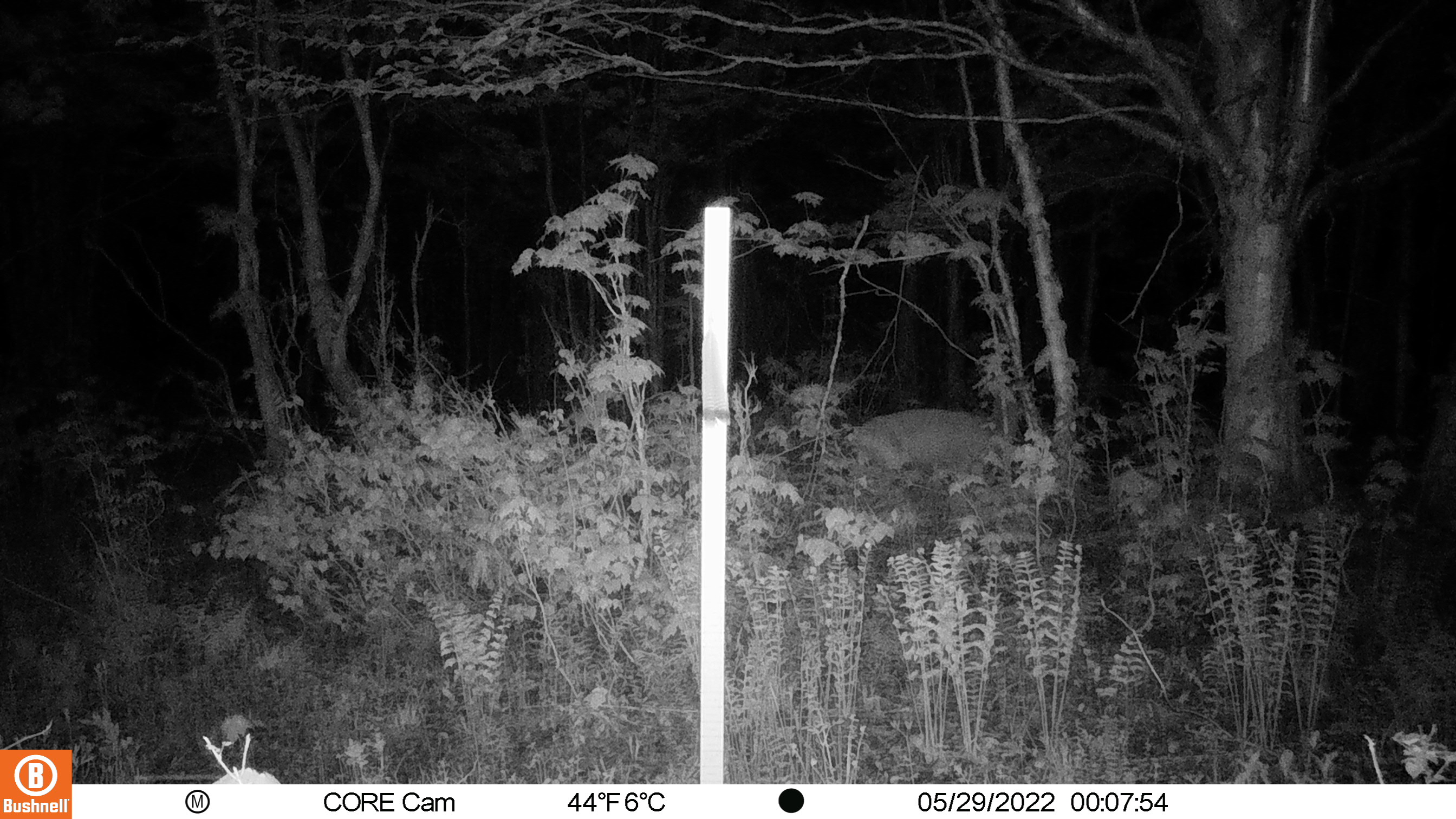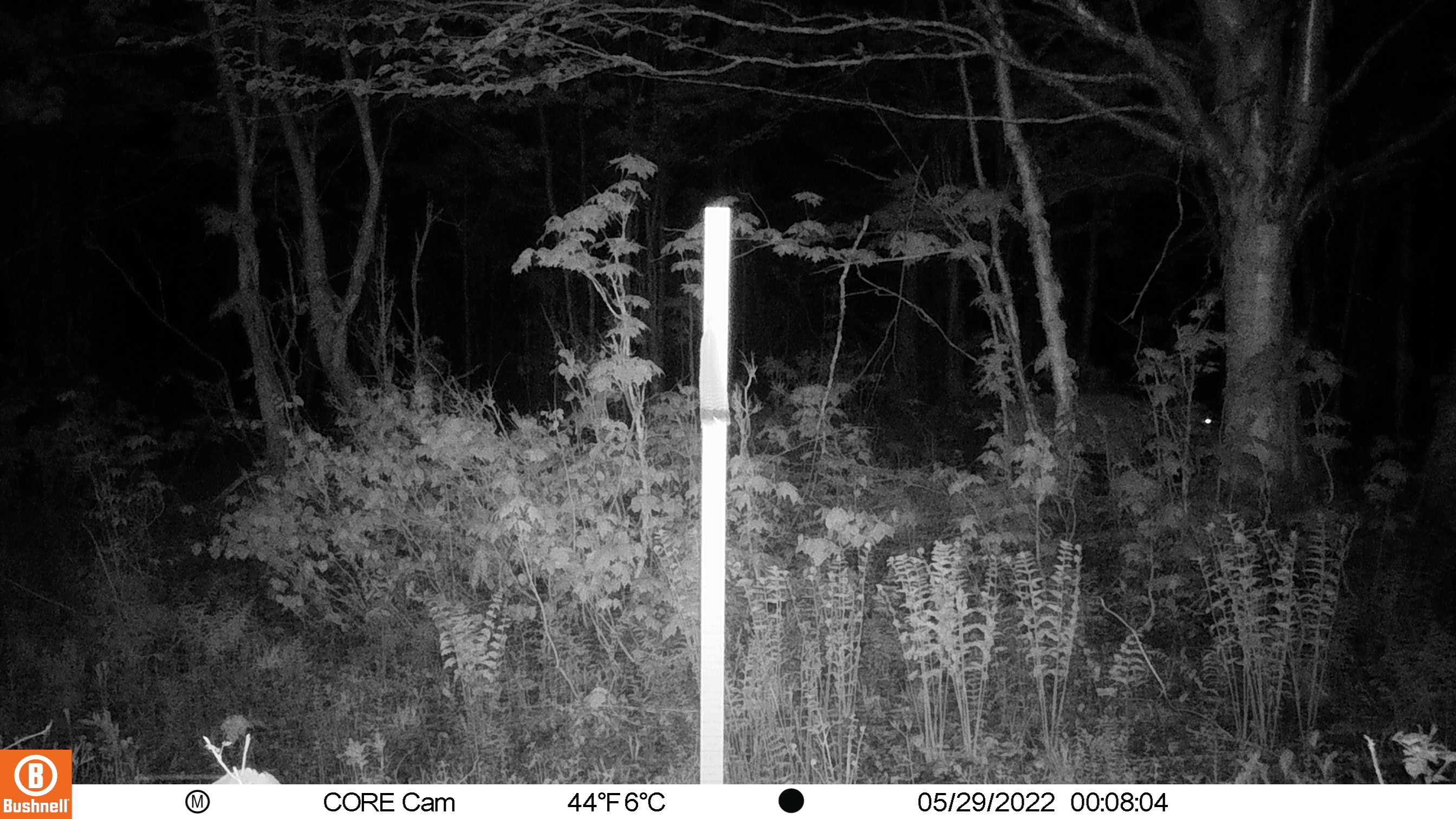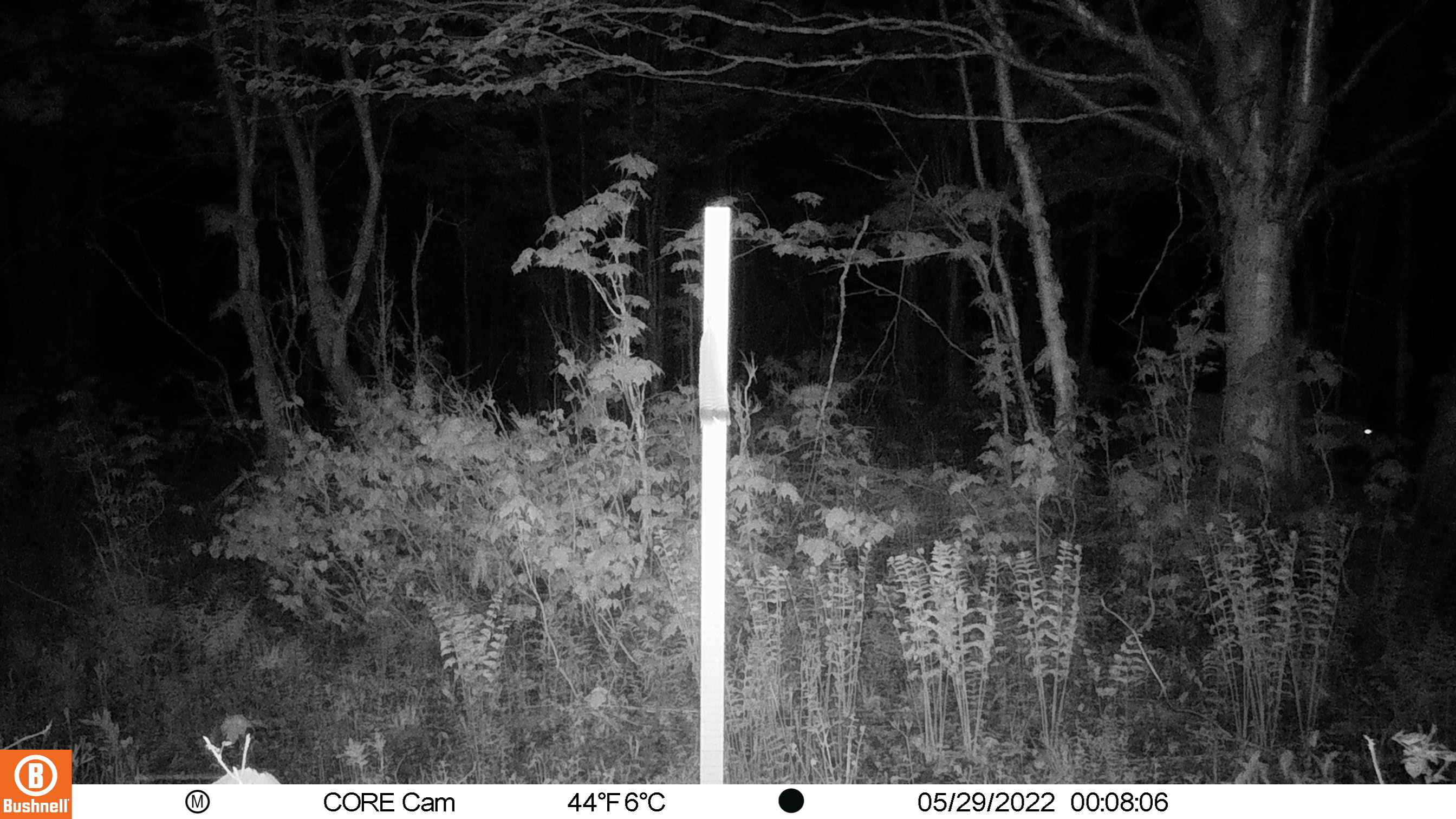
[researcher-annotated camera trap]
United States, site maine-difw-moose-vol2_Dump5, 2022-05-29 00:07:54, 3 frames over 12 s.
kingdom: Animalia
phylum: Chordata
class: Mammalia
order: Artiodactyla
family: Cervidae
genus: Odocoileus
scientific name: Odocoileus virginianus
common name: white-tailed deer